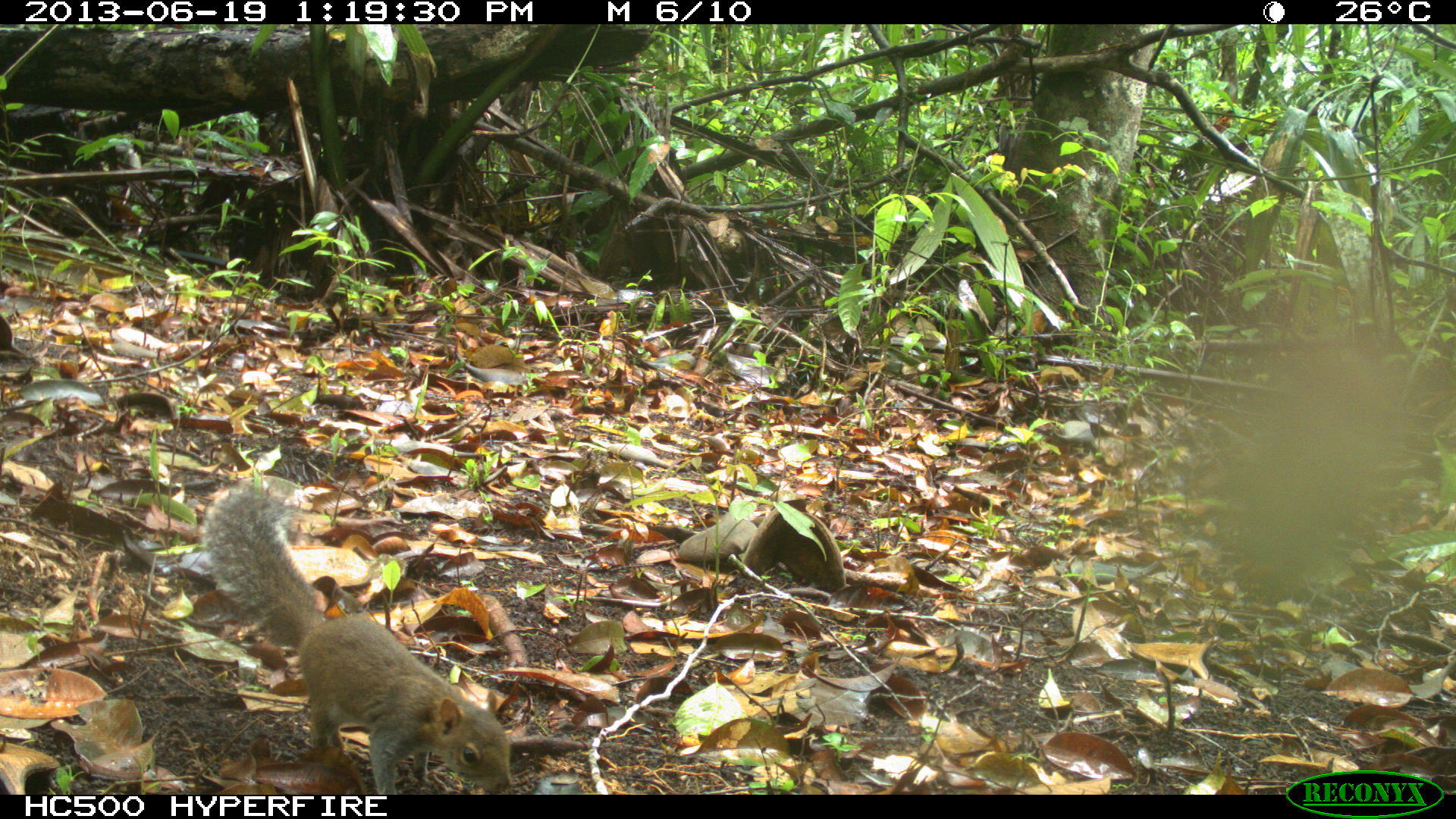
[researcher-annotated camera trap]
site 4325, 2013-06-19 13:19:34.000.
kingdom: Animalia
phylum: Chordata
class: Mammalia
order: Rodentia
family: Sciuridae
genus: Sciurus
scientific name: Sciurus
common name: squirrel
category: sciurus sp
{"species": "sciurus sp (squirrel) (Sciurus)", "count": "1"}